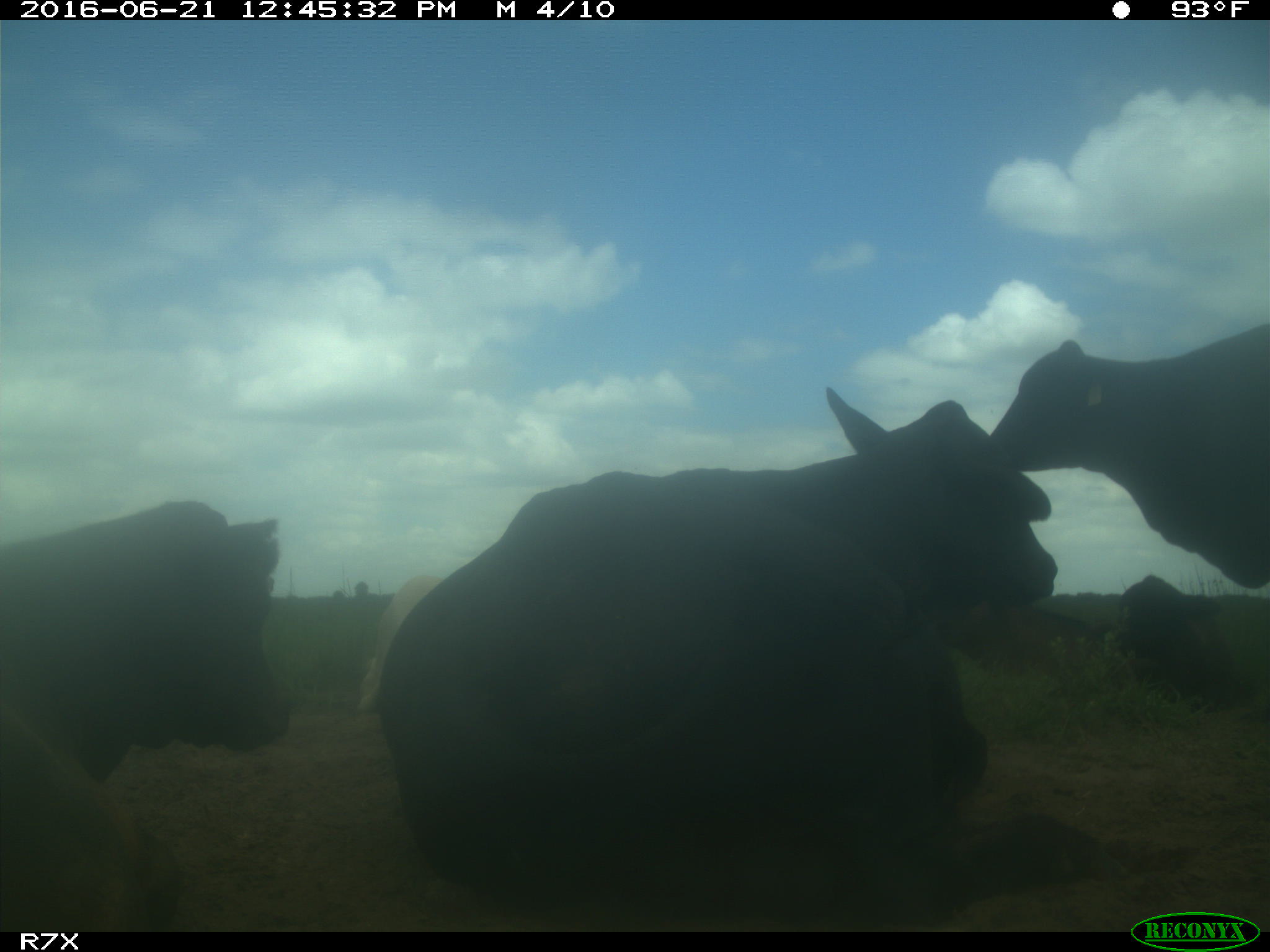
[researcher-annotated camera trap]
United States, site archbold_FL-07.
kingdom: Animalia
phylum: Chordata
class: Mammalia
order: Artiodactyla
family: Bovidae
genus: Bos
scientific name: Bos taurus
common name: domestic cow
Bos taurus (domestic cow).